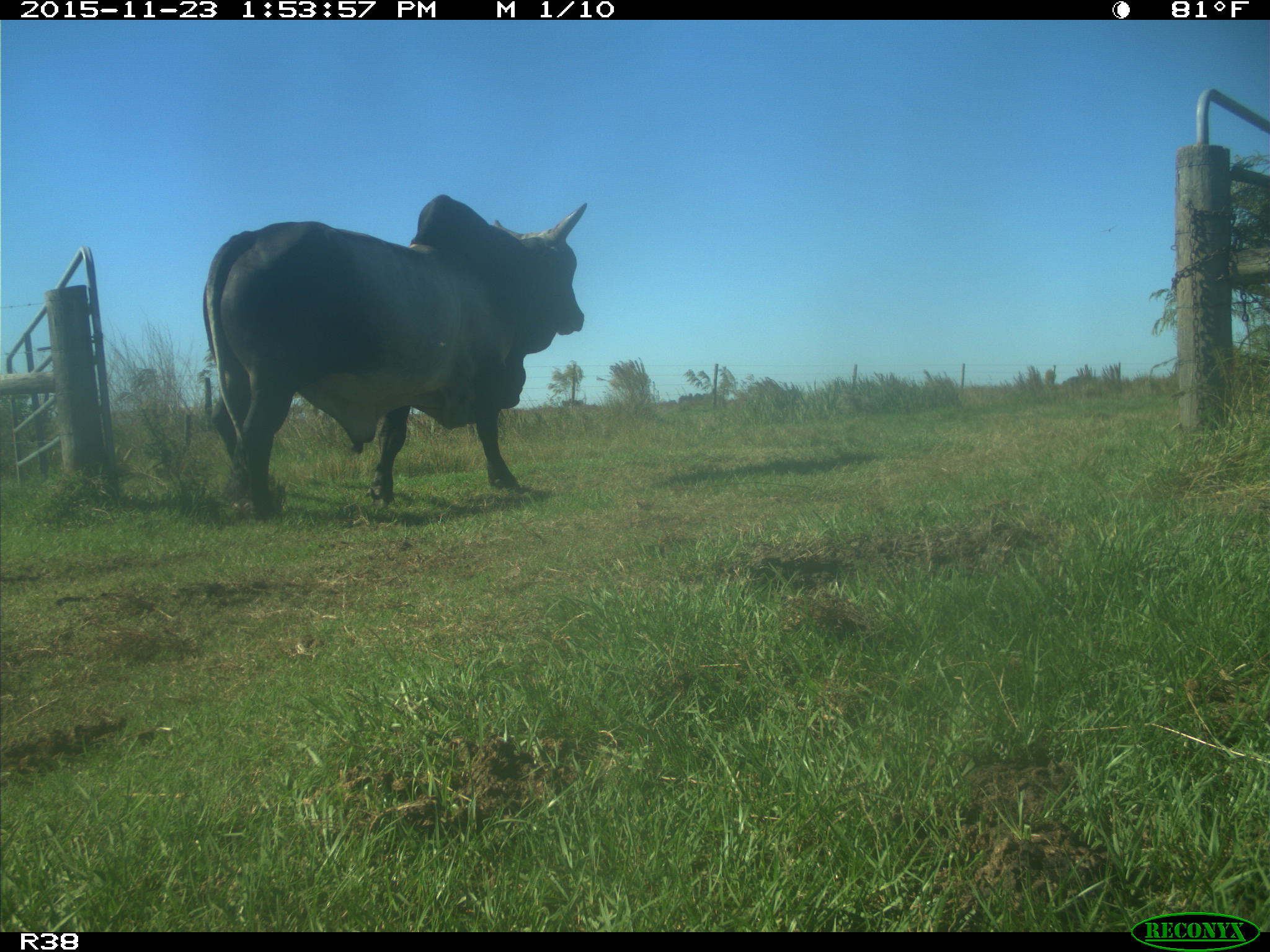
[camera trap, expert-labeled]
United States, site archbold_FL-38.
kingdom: Animalia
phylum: Chordata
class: Mammalia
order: Artiodactyla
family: Bovidae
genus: Bos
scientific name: Bos taurus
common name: domestic cow